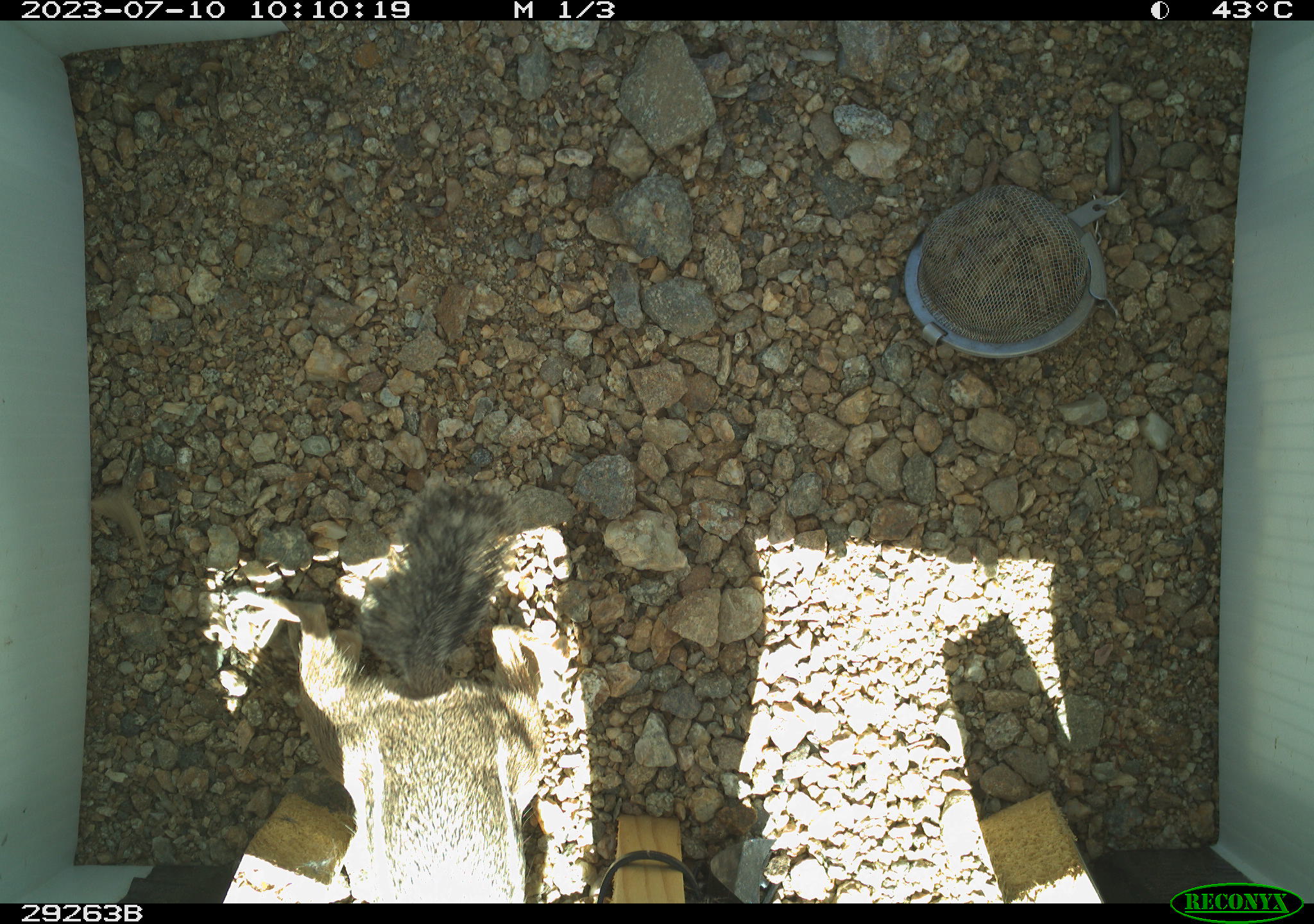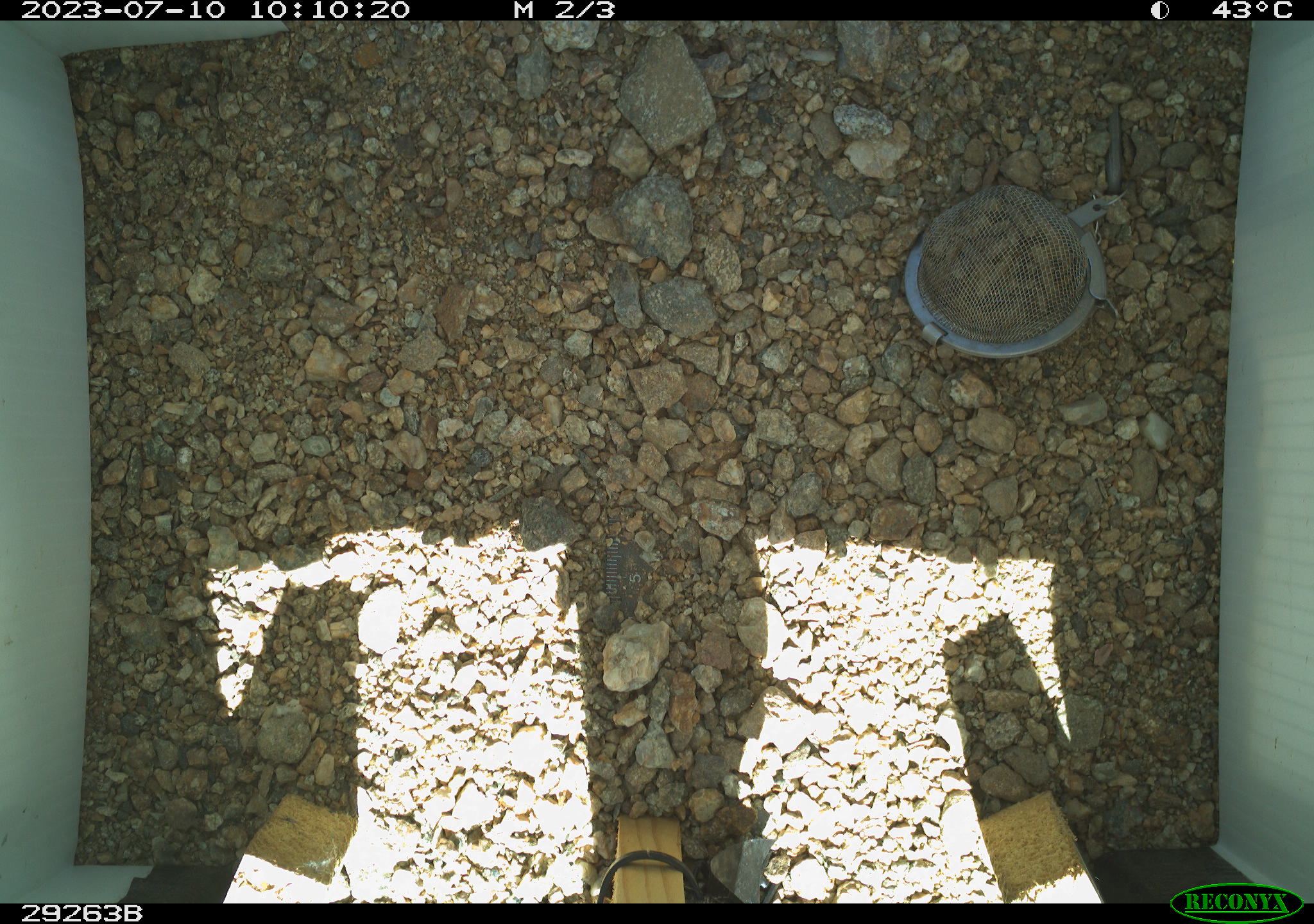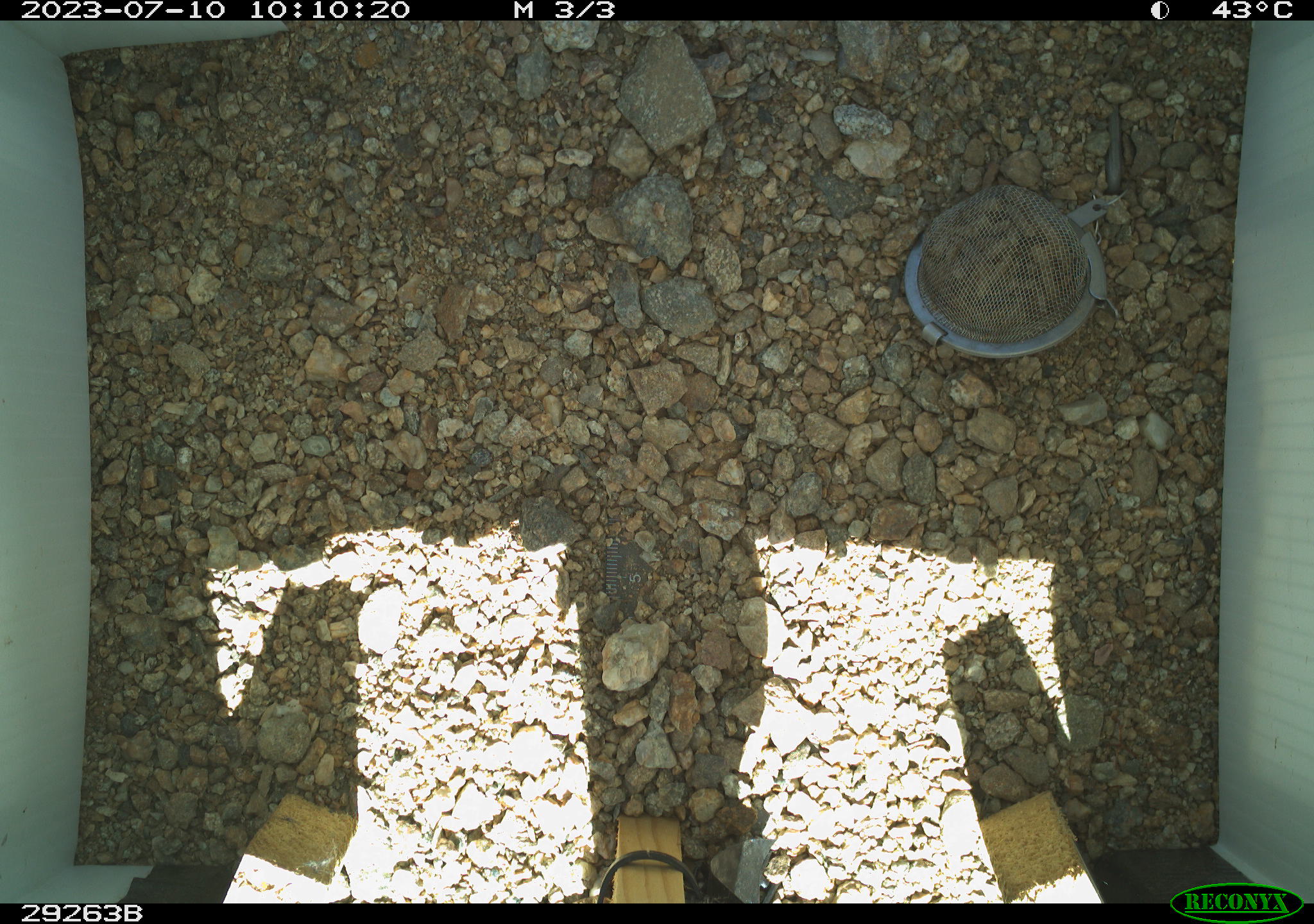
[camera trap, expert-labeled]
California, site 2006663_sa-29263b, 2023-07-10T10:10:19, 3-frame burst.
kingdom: Animalia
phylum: Chordata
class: Mammalia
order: Rodentia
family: Sciuridae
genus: Ammospermophilus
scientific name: Ammospermophilus leucurus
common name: white-tailed antelope squirrel